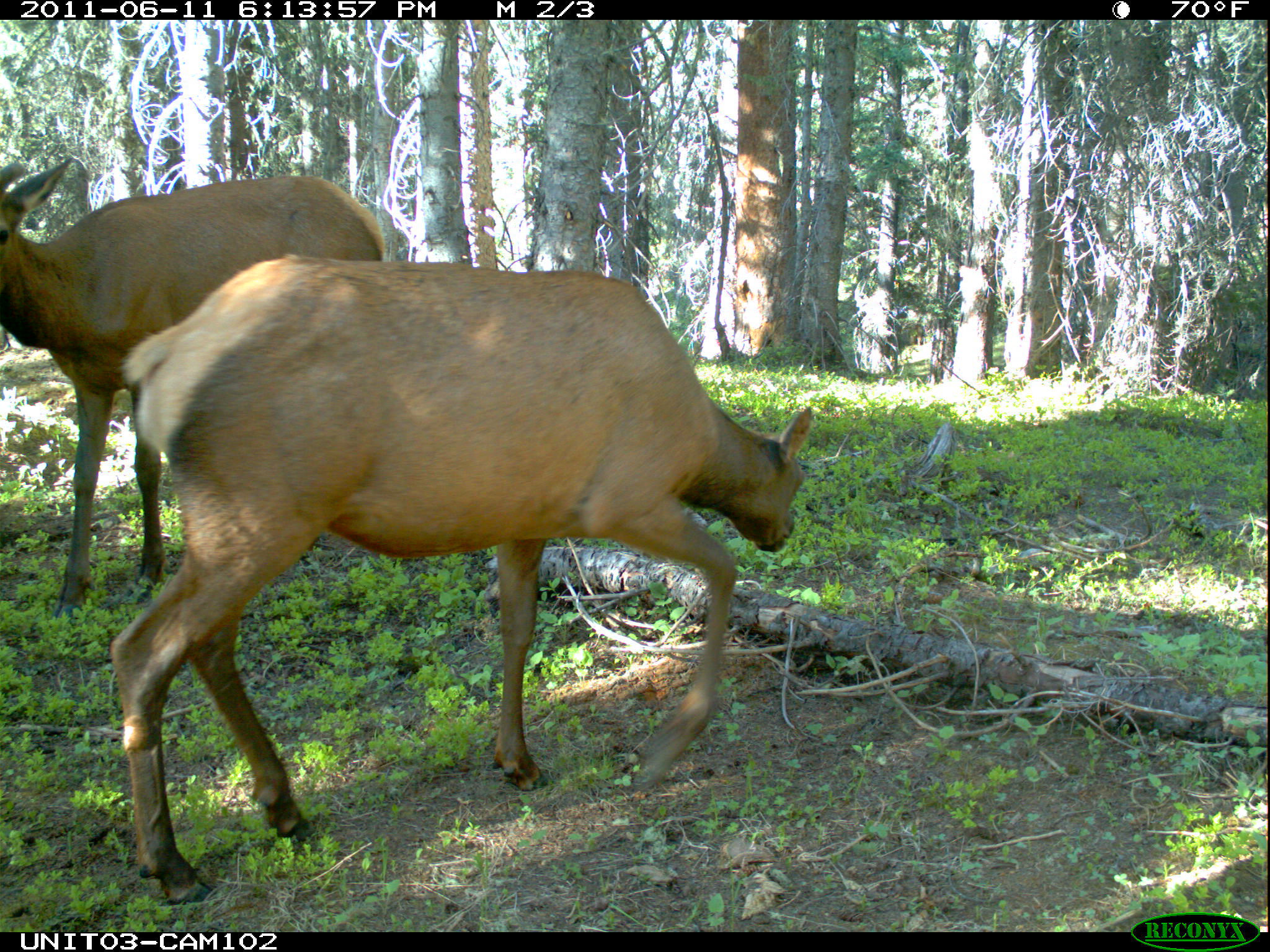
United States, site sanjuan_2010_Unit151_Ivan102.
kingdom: Animalia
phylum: Chordata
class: Mammalia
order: Artiodactyla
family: Cervidae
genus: Cervus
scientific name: Cervus elaphus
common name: red deer